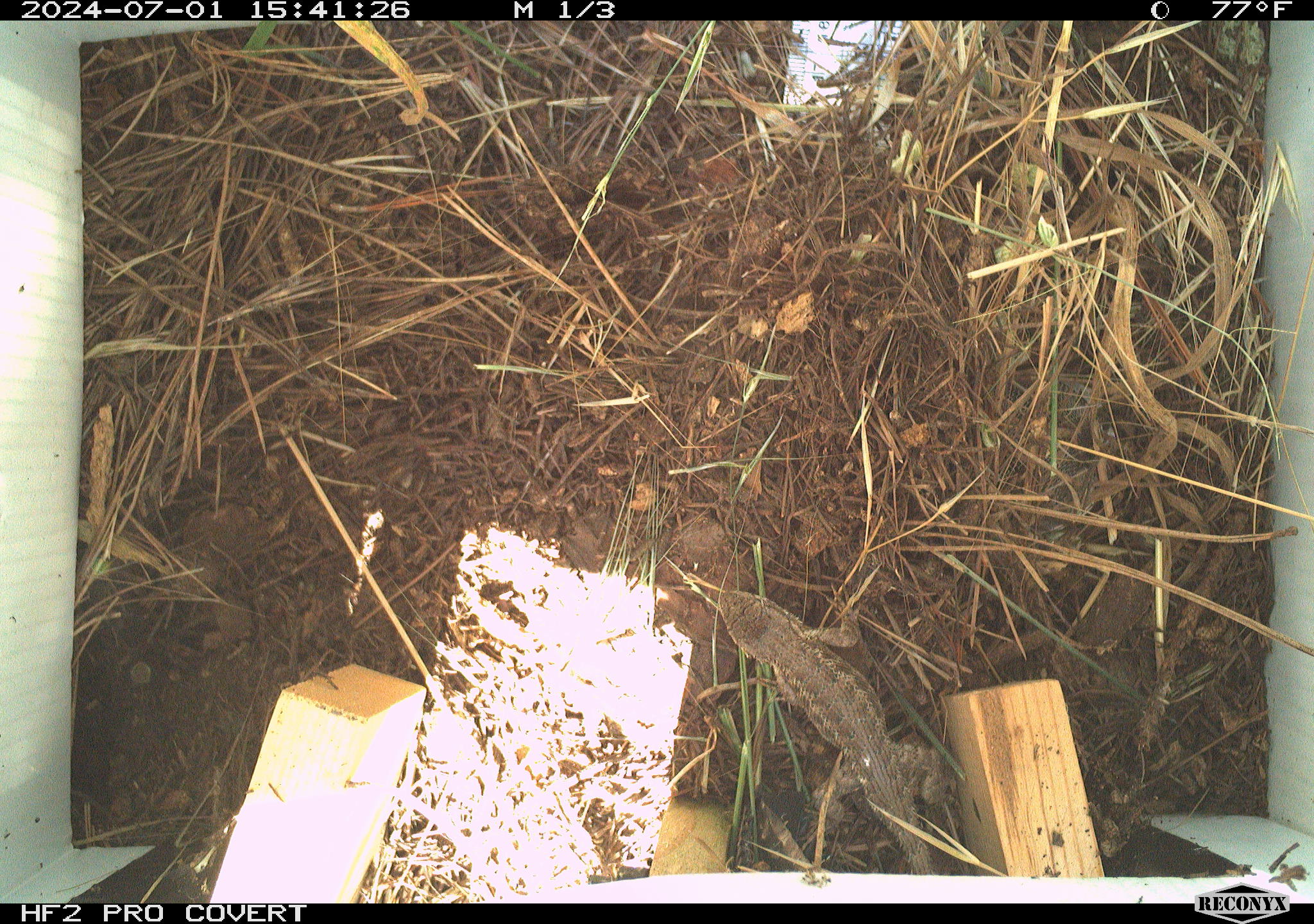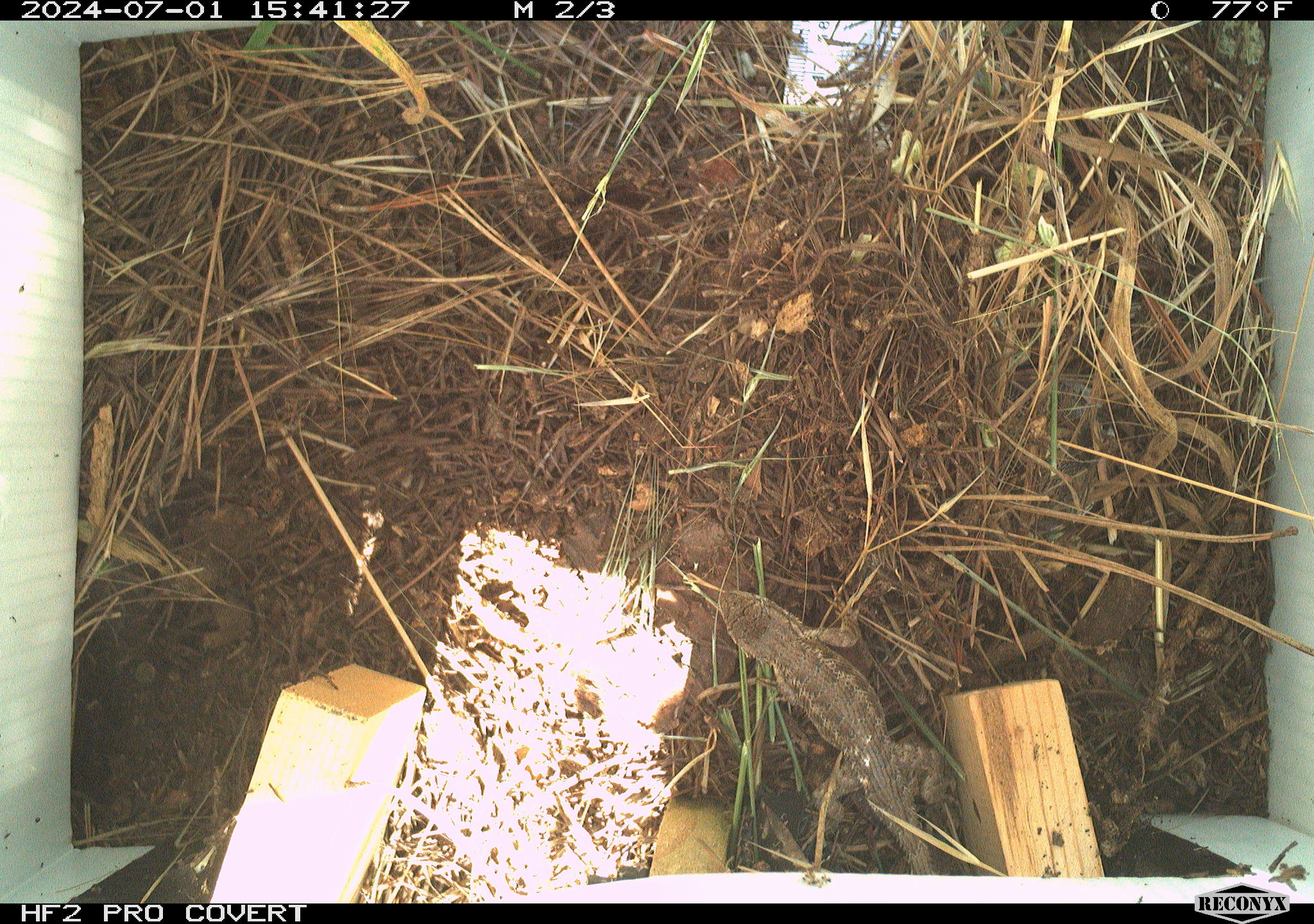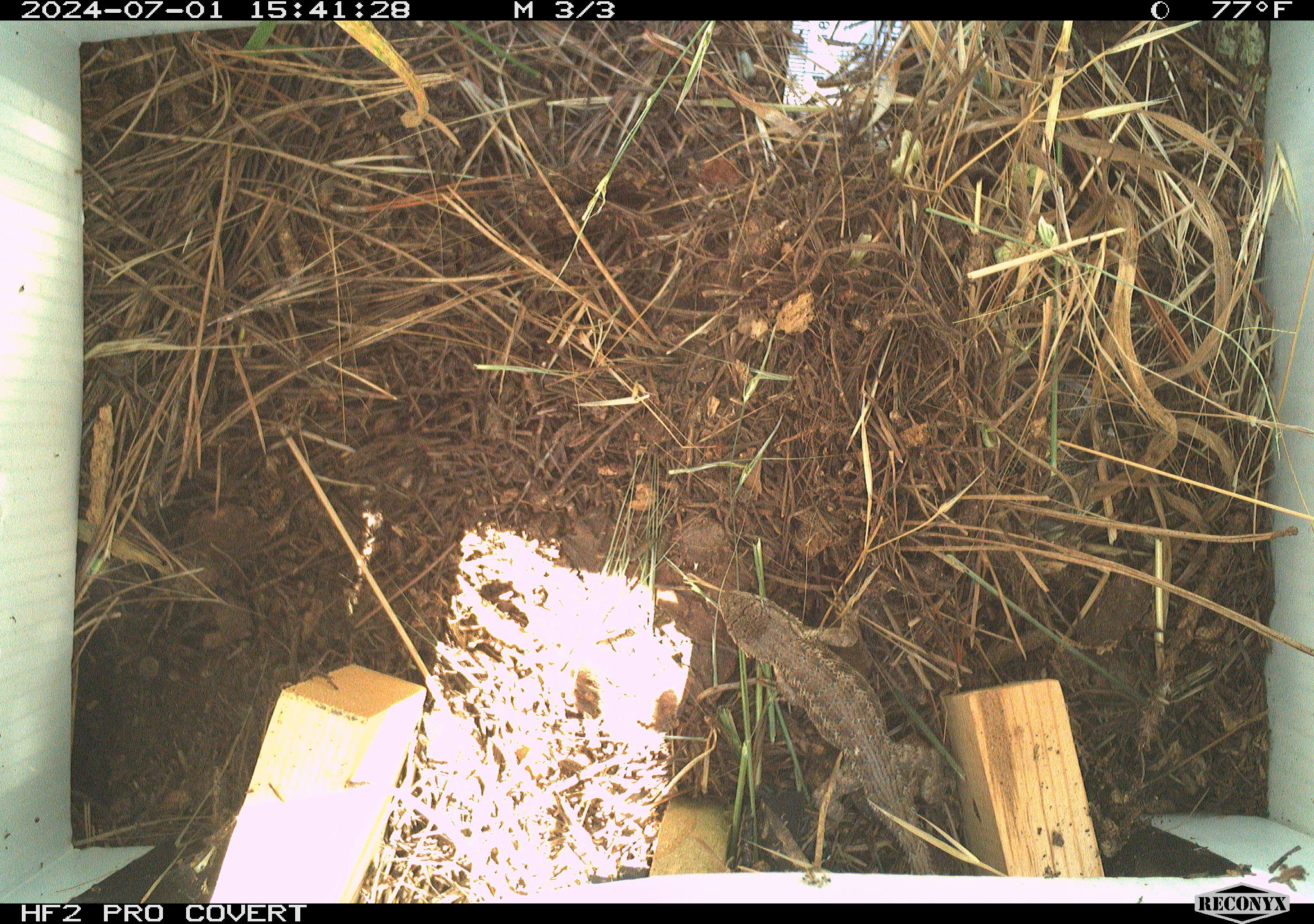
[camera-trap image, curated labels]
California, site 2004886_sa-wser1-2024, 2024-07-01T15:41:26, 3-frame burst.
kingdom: Animalia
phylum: Chordata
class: Reptilia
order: Squamata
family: Phrynosomatidae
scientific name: Phrynosomatidae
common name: phrynosomatid lizards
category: phrynosomatidae family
Phrynosomatidae family (phrynosomatid lizards) (Phrynosomatidae).